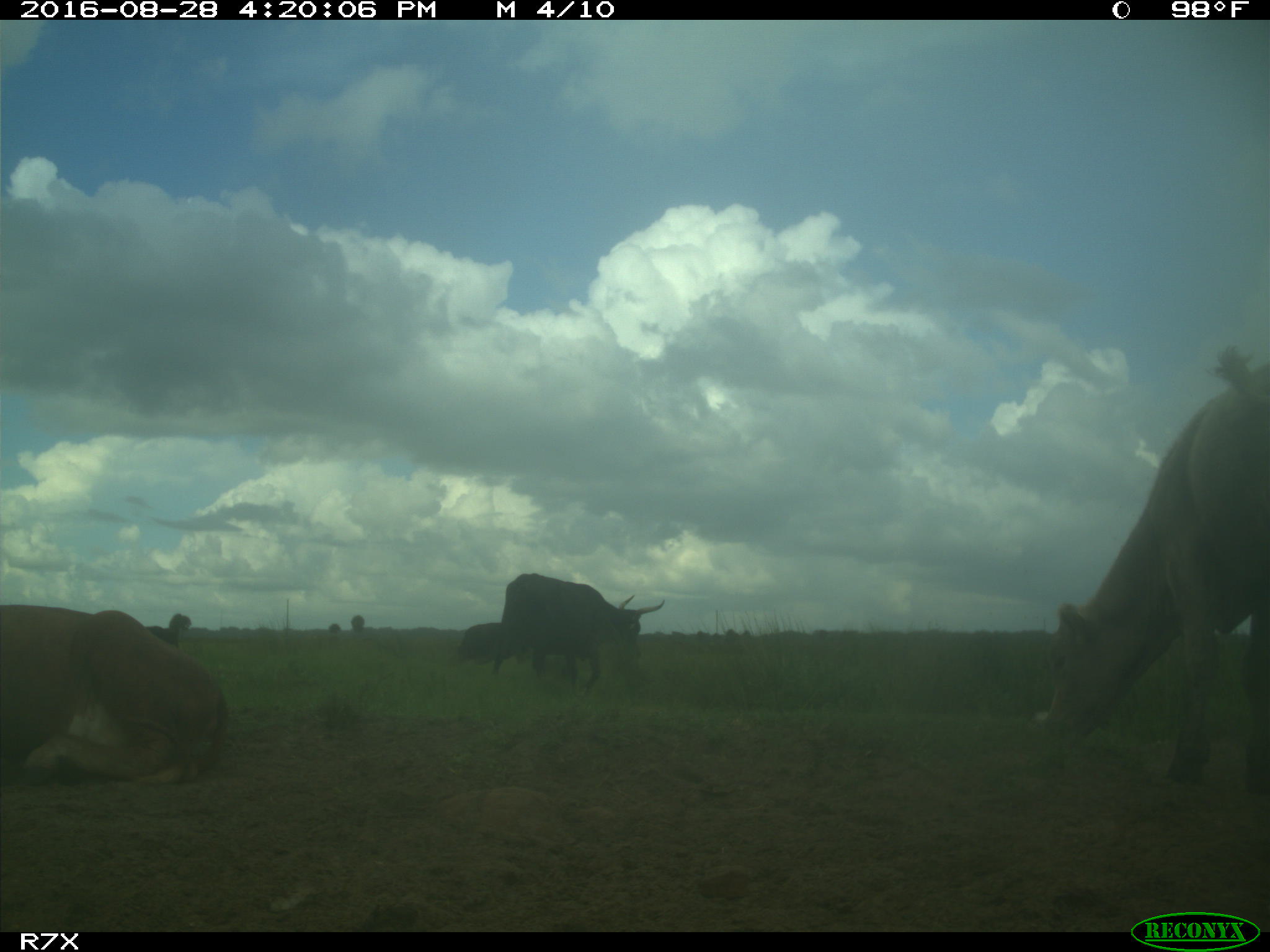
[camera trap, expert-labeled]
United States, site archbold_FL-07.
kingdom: Animalia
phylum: Chordata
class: Mammalia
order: Artiodactyla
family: Bovidae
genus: Bos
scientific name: Bos taurus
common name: domestic cow